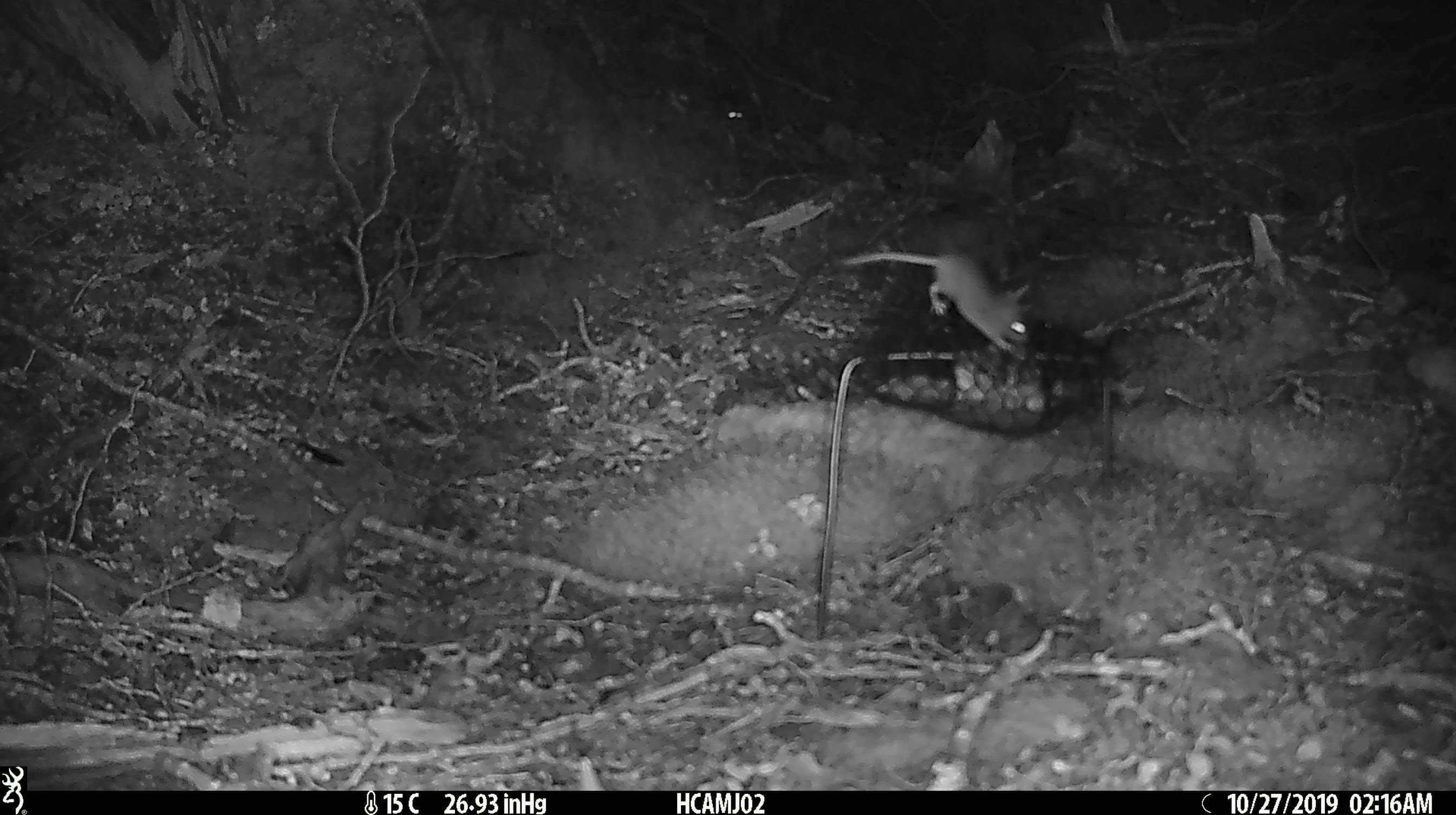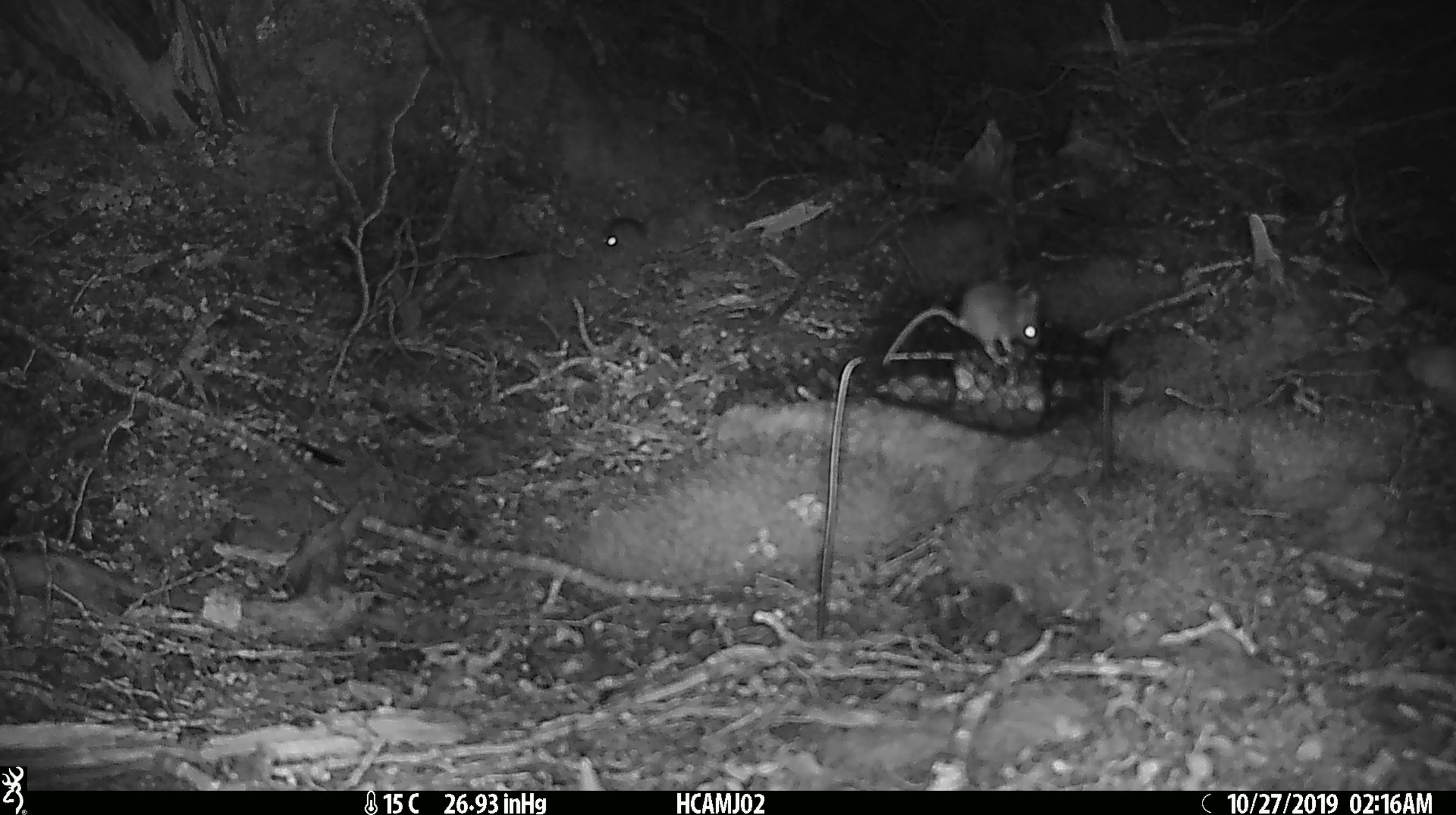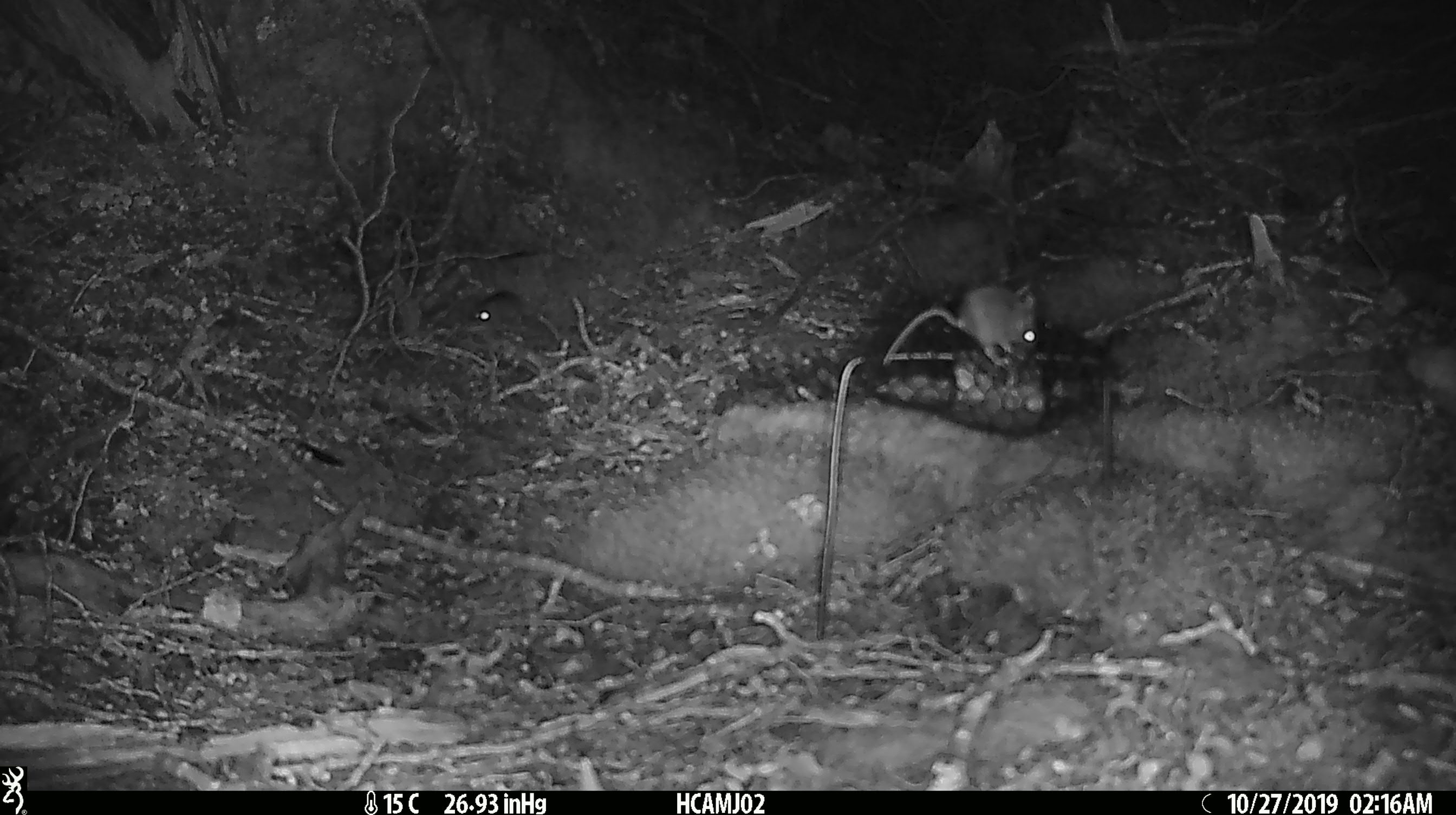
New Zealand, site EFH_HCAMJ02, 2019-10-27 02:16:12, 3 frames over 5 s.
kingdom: Animalia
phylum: Chordata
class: Mammalia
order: Rodentia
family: Muridae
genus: Mus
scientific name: Mus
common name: mouse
Mouse (Mus).